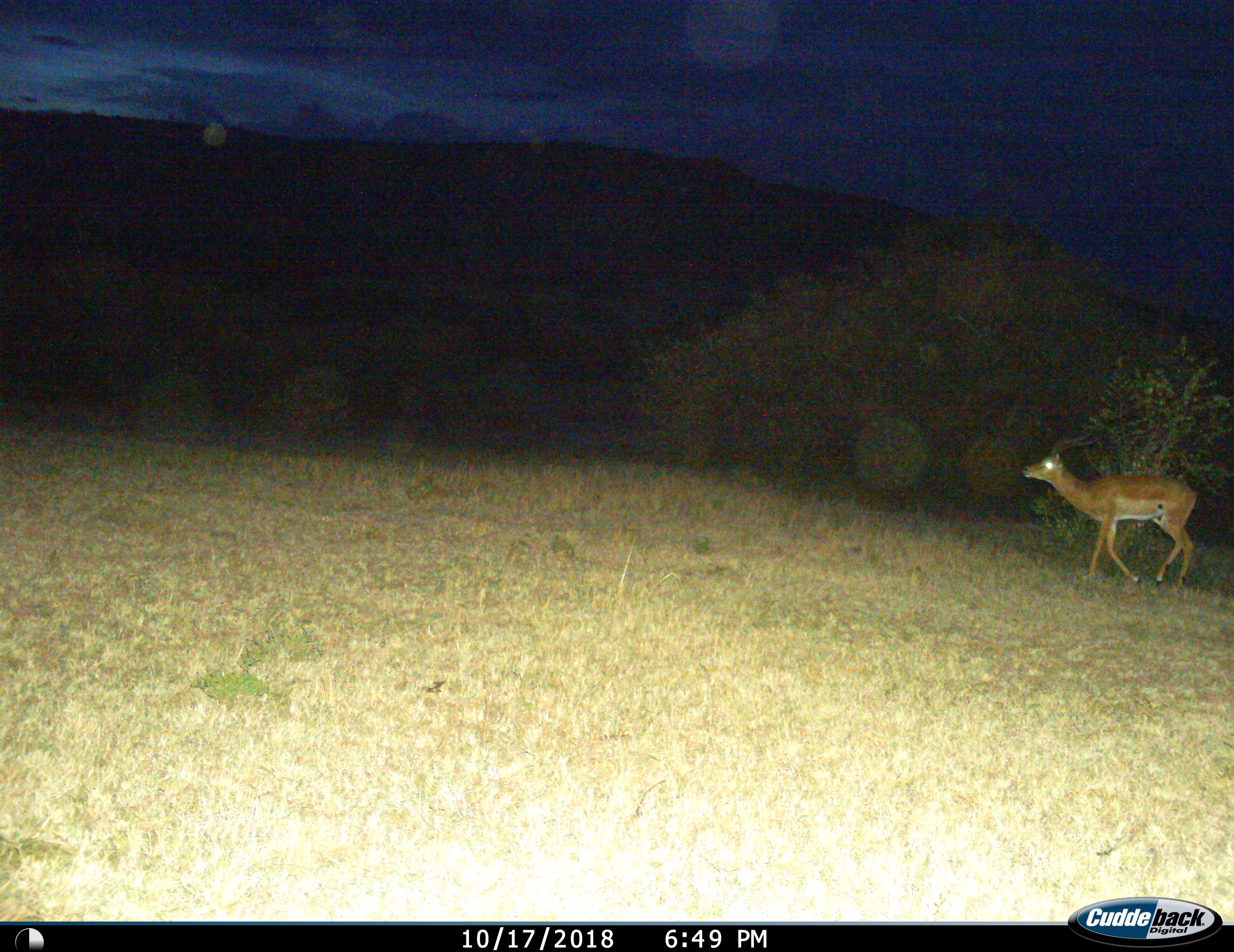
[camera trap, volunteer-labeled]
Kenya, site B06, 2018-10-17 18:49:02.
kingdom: Animalia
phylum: Chordata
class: Mammalia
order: Artiodactyla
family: Bovidae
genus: Aepyceros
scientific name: Aepyceros melampus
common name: impala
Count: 1.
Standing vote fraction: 0%.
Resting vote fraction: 0%.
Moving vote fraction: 100%.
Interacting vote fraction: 0%.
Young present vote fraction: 0%.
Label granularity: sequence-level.